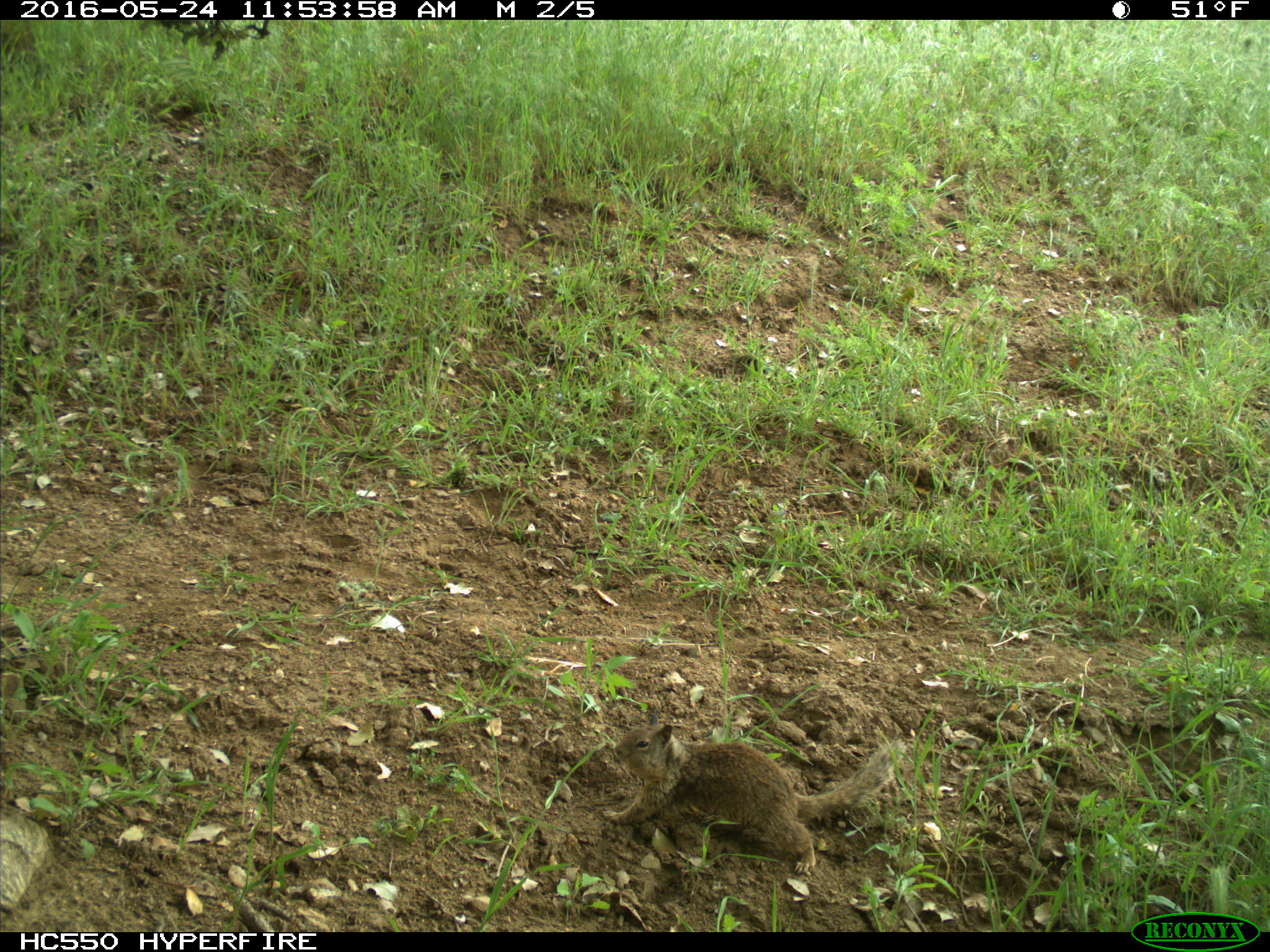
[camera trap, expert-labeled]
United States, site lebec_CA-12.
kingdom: Animalia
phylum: Chordata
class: Mammalia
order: Rodentia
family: Sciuridae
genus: Otospermophilus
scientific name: Otospermophilus beecheyi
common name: california ground squirrel